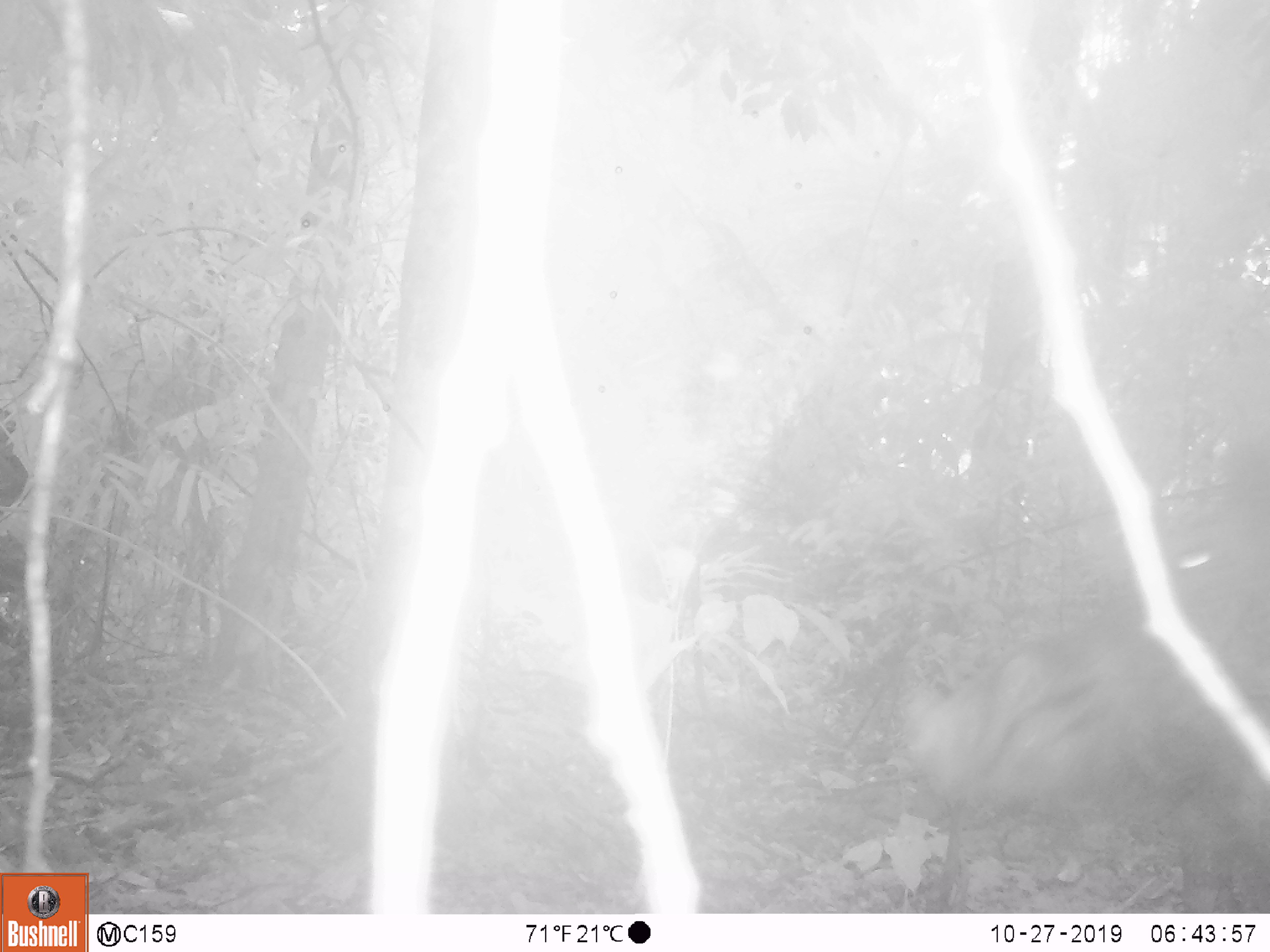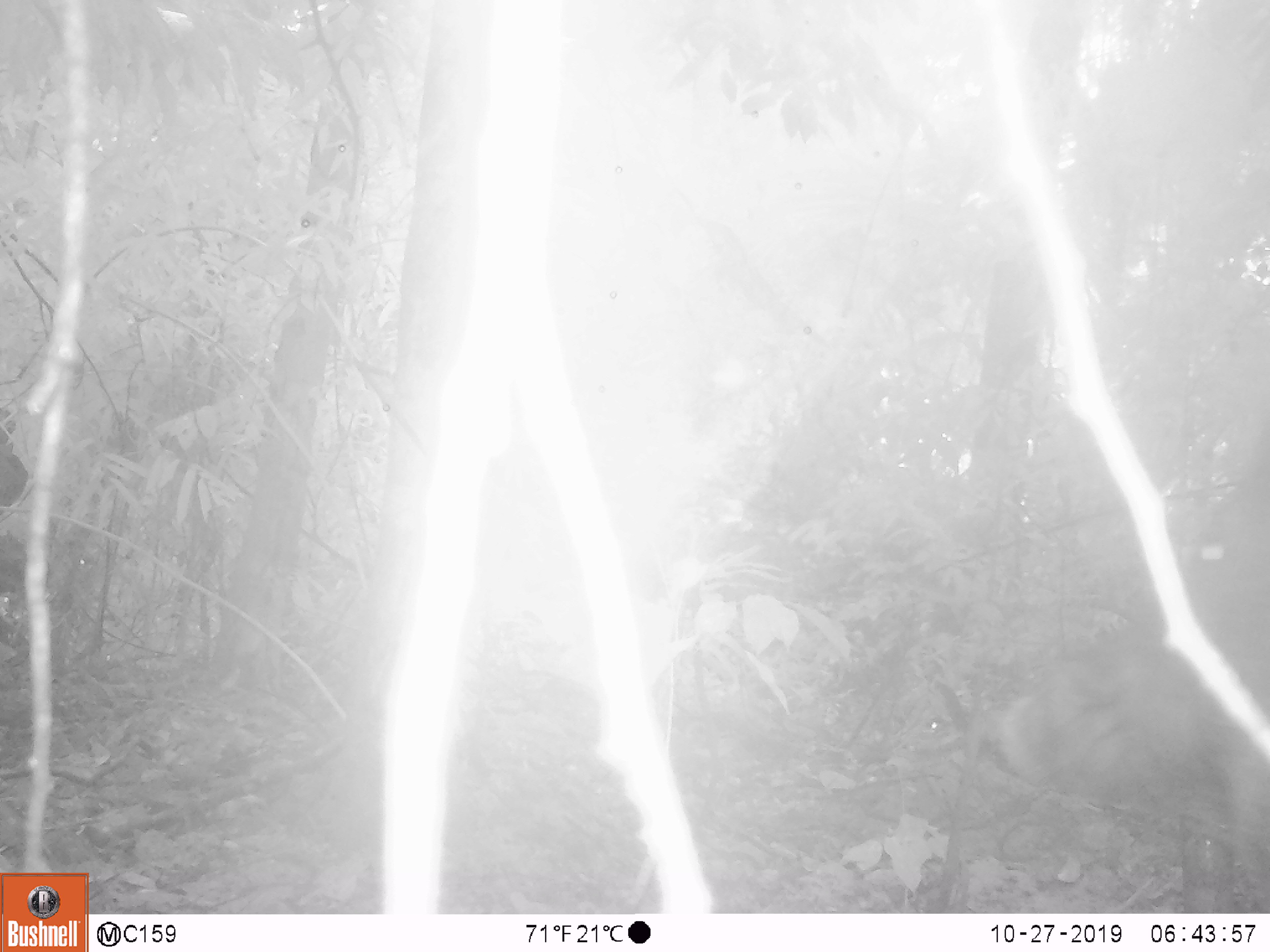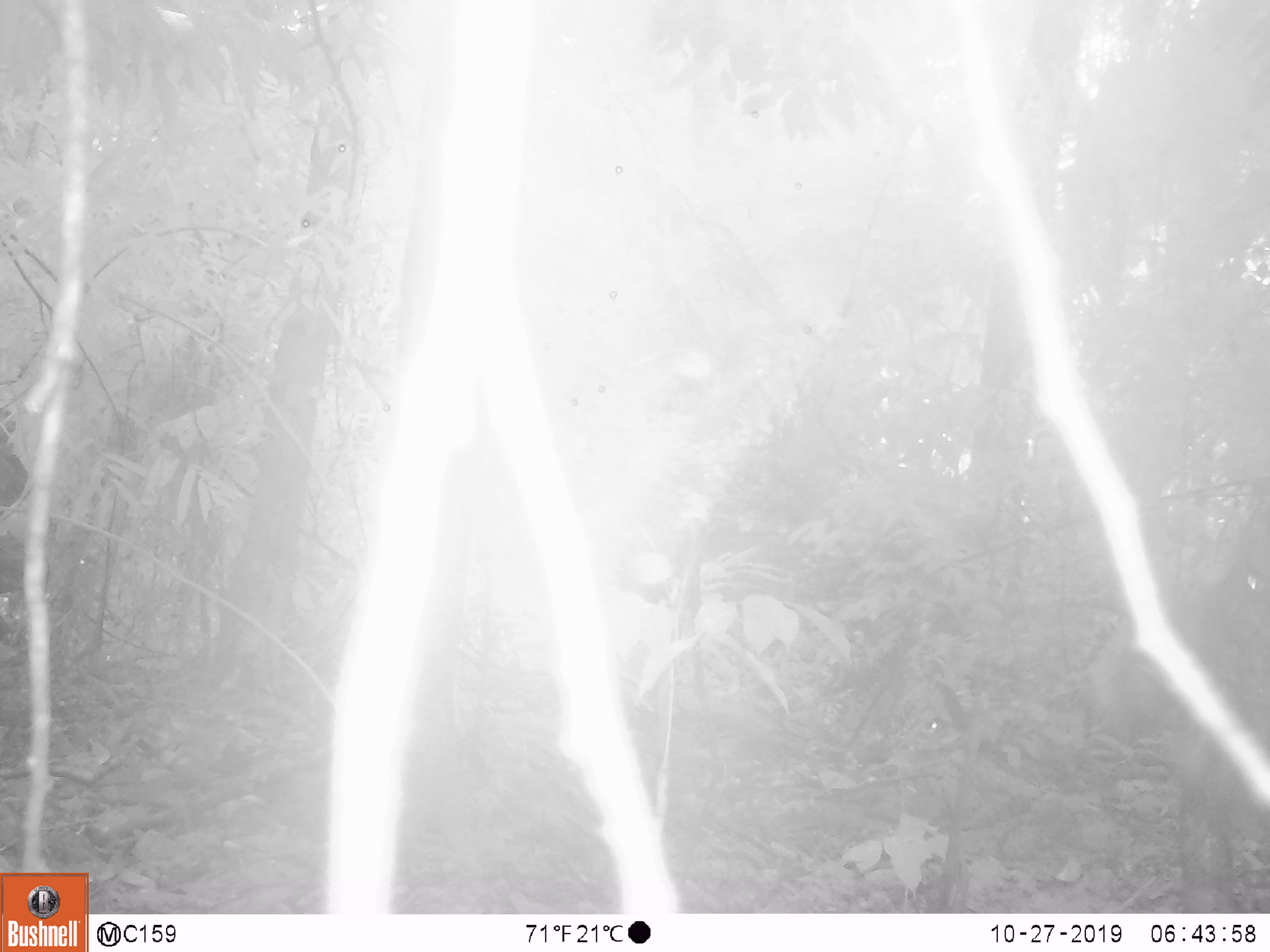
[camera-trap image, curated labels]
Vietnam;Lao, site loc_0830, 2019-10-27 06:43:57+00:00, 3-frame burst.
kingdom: Animalia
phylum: Chordata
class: Mammalia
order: Artiodactyla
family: Suidae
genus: Sus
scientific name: Sus scrofa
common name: eurasian wild pig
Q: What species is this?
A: Eurasian wild pig (Sus scrofa).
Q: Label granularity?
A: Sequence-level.